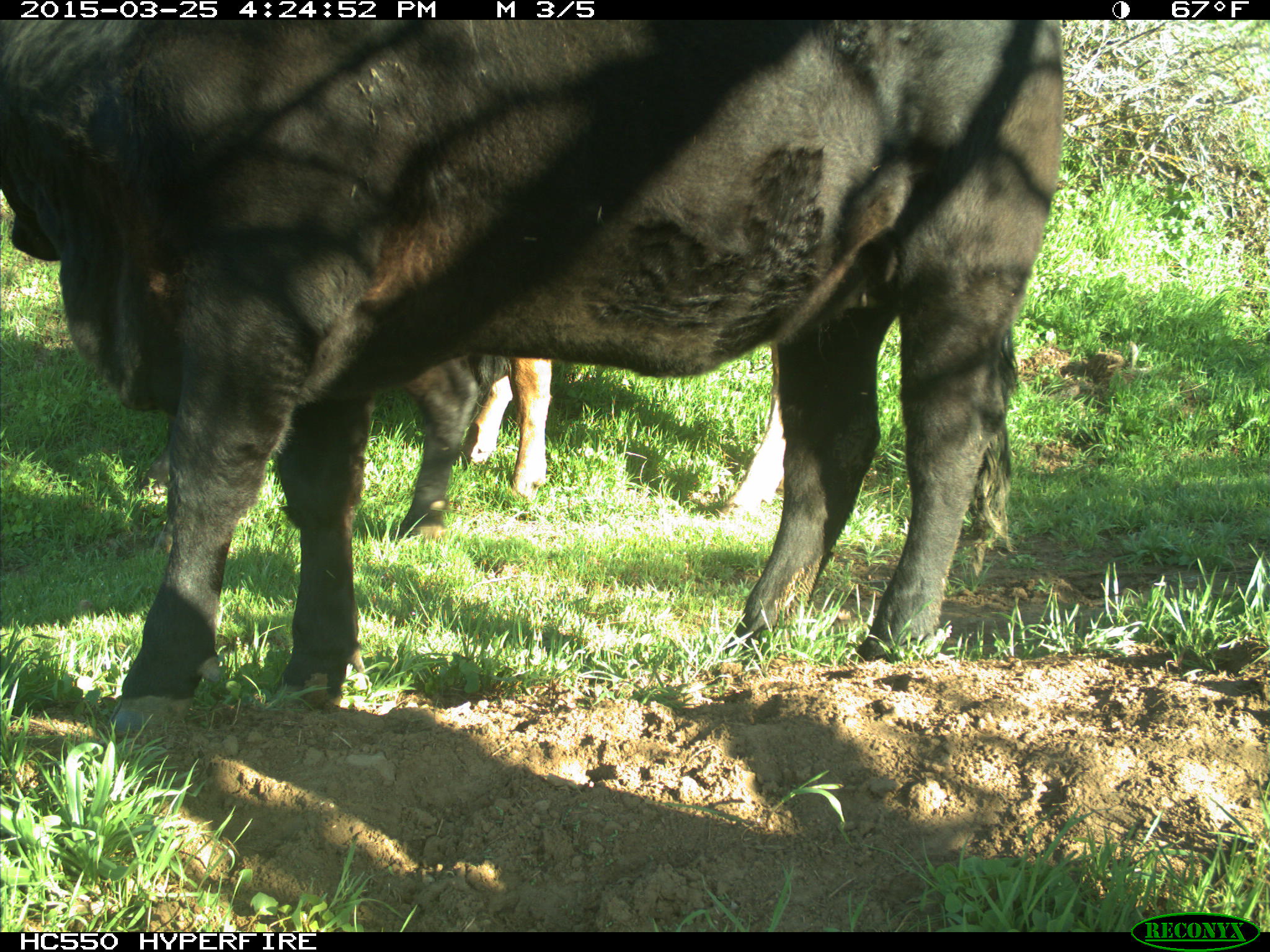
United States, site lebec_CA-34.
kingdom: Animalia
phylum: Chordata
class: Mammalia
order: Artiodactyla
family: Bovidae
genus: Bos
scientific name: Bos taurus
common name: domestic cow